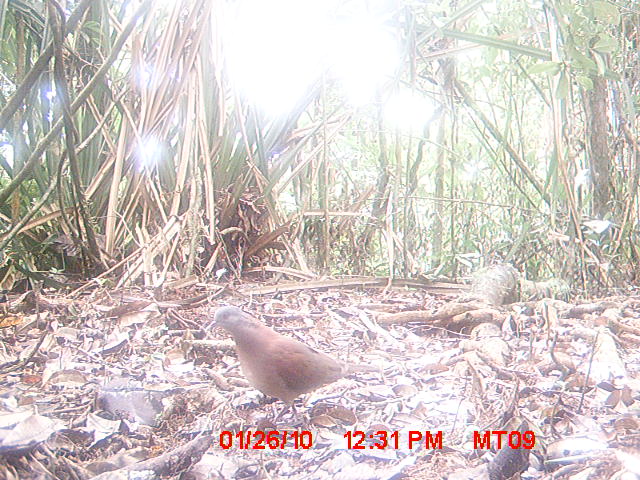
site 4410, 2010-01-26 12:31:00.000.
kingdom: Animalia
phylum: Chordata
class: Aves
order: Columbiformes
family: Columbidae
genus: Streptopelia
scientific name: Streptopelia picturata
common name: malagasy turtle dove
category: nesoenas picturata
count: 1